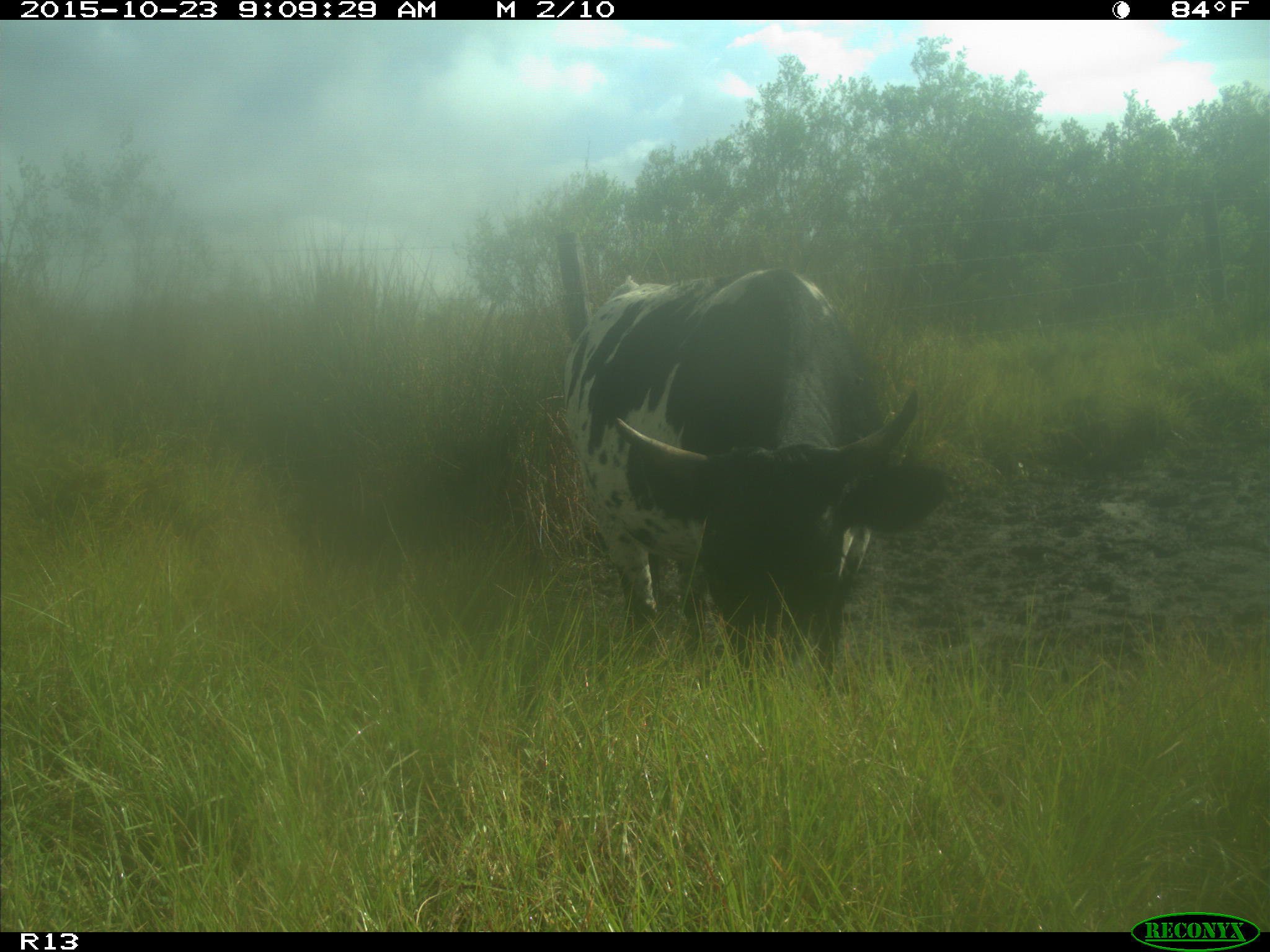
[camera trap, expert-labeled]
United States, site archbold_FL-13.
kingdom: Animalia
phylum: Chordata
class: Mammalia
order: Artiodactyla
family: Bovidae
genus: Bos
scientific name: Bos taurus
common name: domestic cow